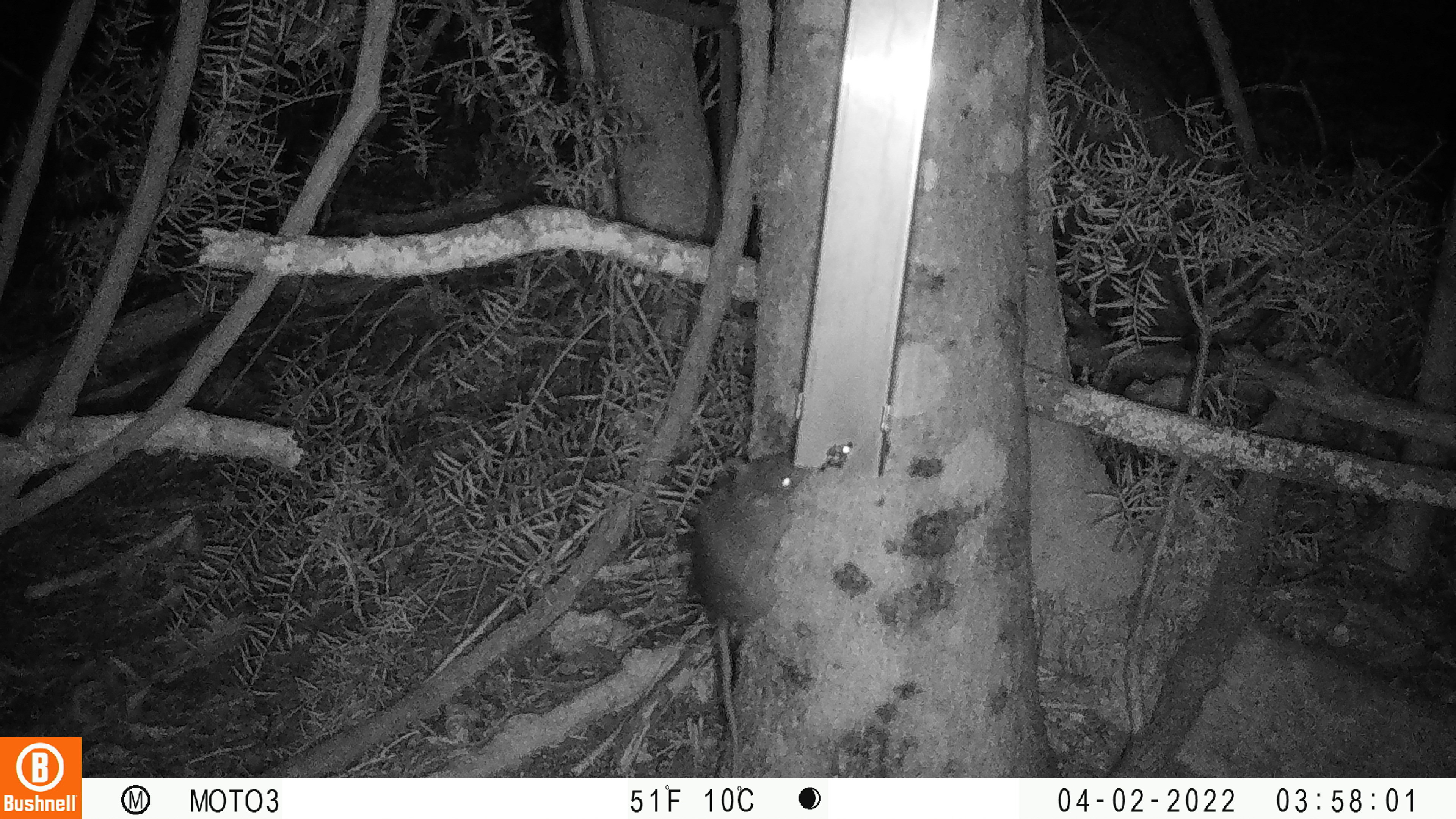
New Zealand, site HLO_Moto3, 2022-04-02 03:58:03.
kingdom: Animalia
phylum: Chordata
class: Mammalia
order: Rodentia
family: Muridae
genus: Rattus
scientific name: Rattus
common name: rat